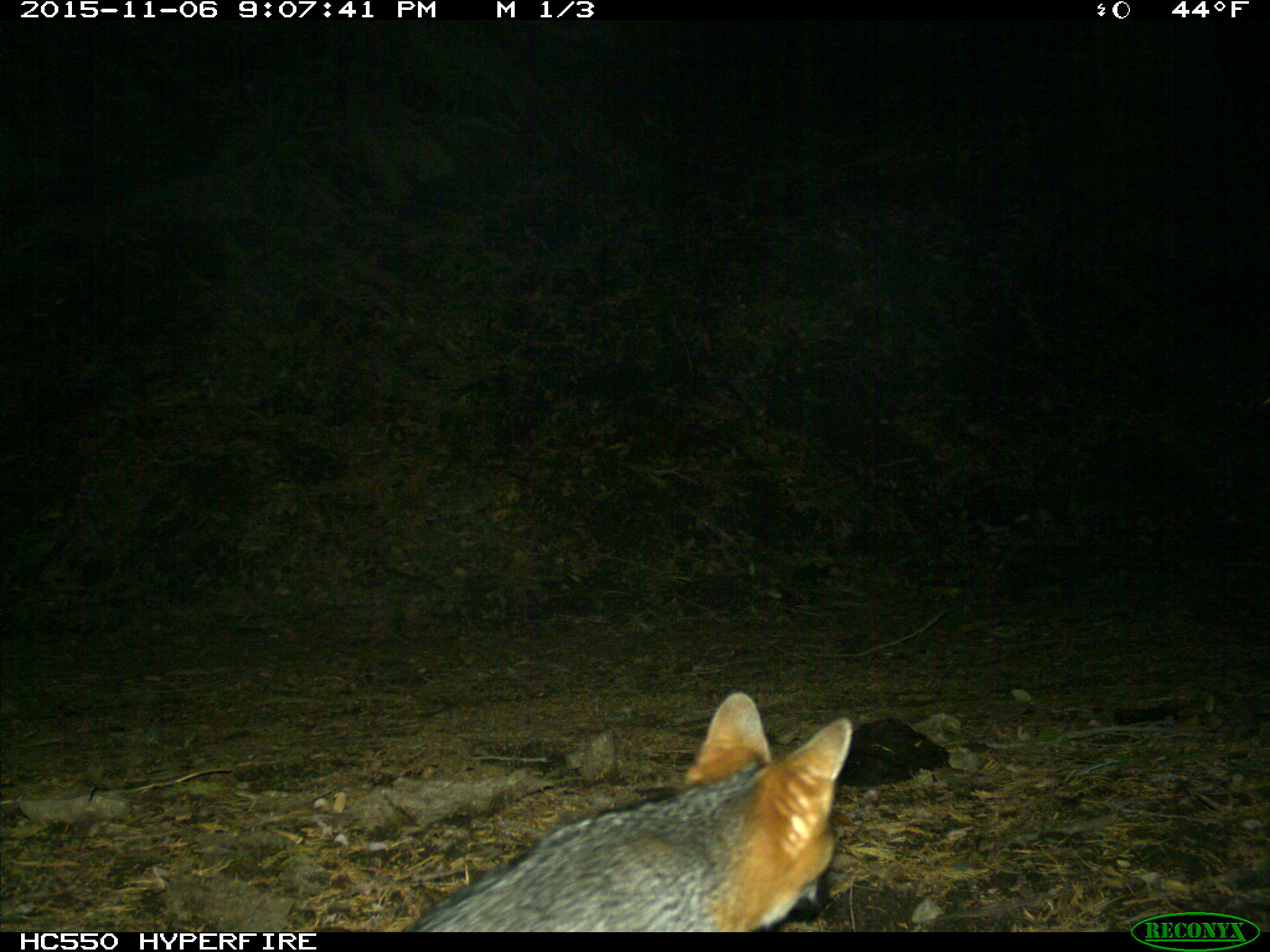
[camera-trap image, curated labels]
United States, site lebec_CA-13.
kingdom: Animalia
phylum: Chordata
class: Mammalia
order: Carnivora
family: Canidae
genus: Urocyon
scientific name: Urocyon cinereoargenteus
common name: gray fox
Urocyon cinereoargenteus (gray fox).